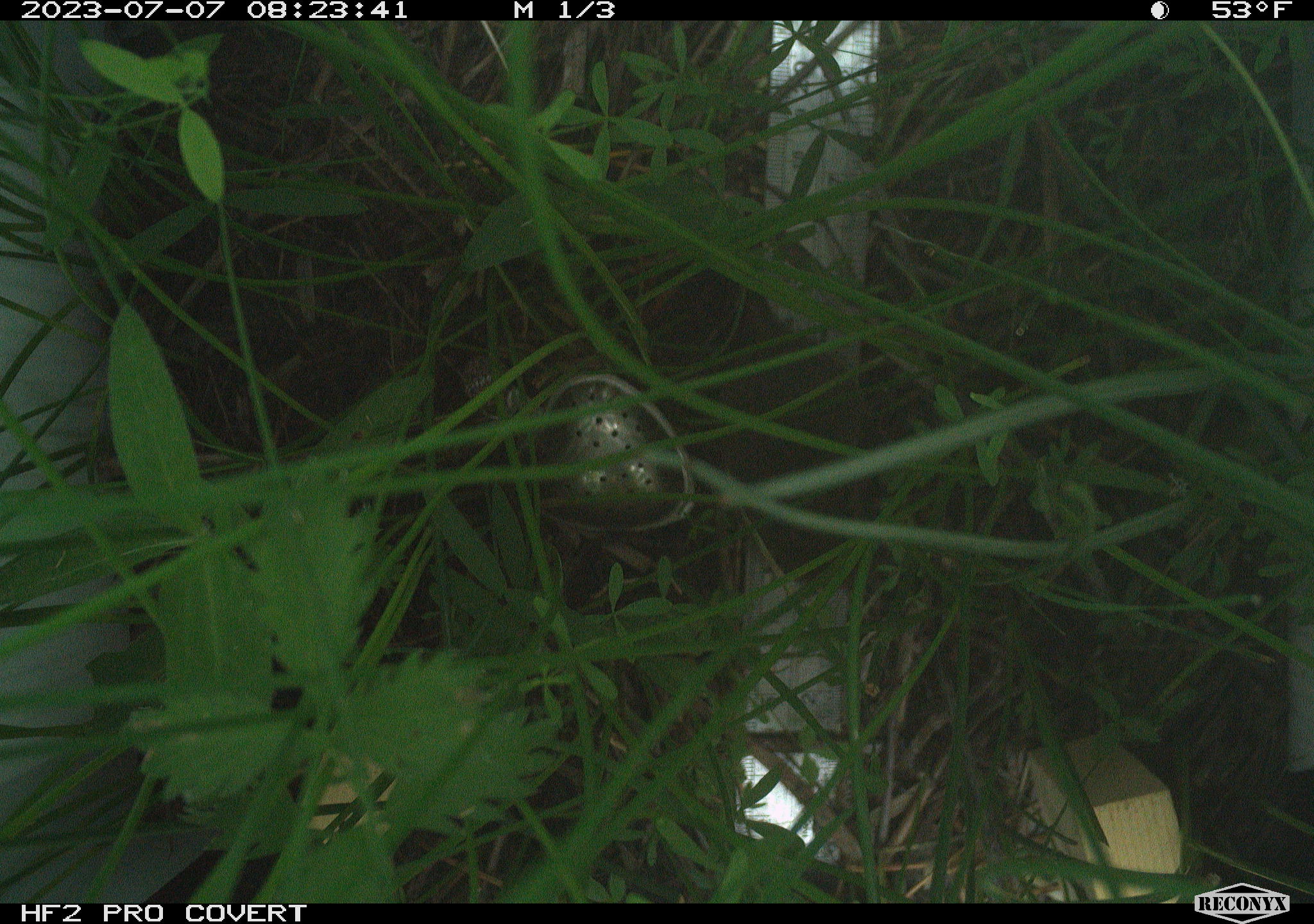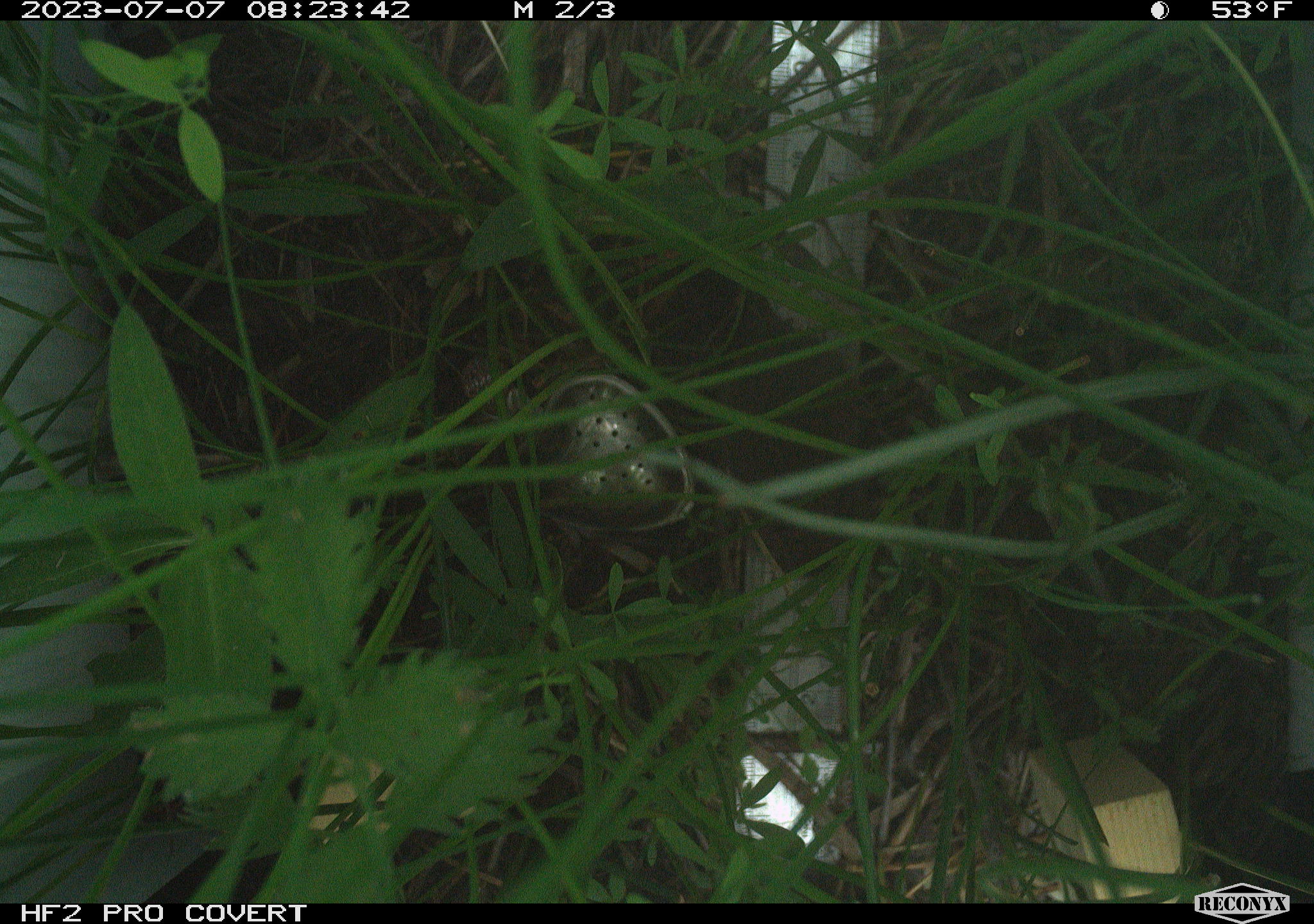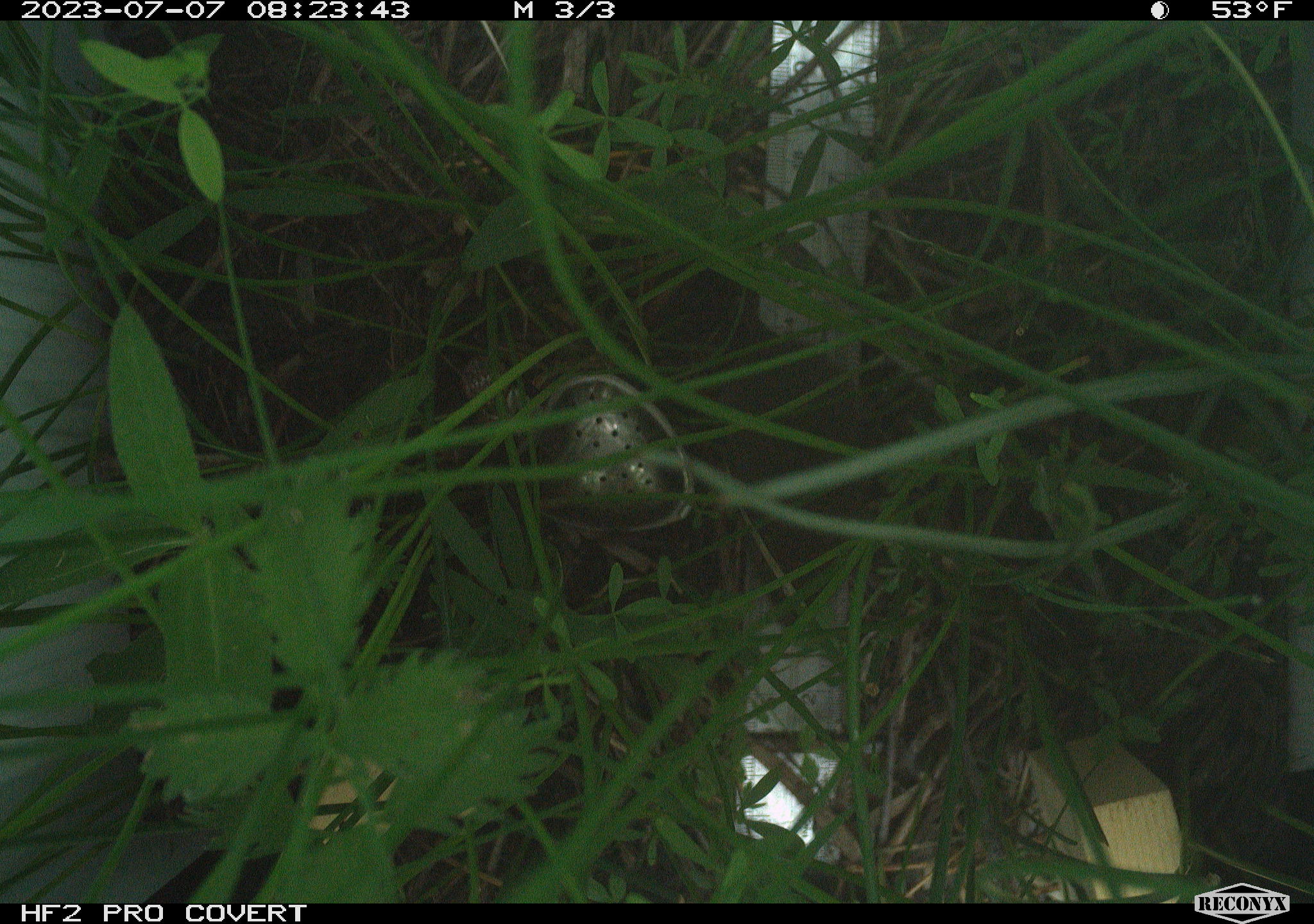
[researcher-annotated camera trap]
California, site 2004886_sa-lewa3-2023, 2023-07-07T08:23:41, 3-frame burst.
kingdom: Animalia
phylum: Chordata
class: Mammalia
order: Eulipotyphla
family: Soricidae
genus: Sorex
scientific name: Sorex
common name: long-tailed shrew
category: sorex species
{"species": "sorex species (long-tailed shrew) (Sorex)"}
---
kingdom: Animalia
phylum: Chordata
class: Mammalia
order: Rodentia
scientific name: Rodentia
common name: rodent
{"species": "rodent (Rodentia)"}